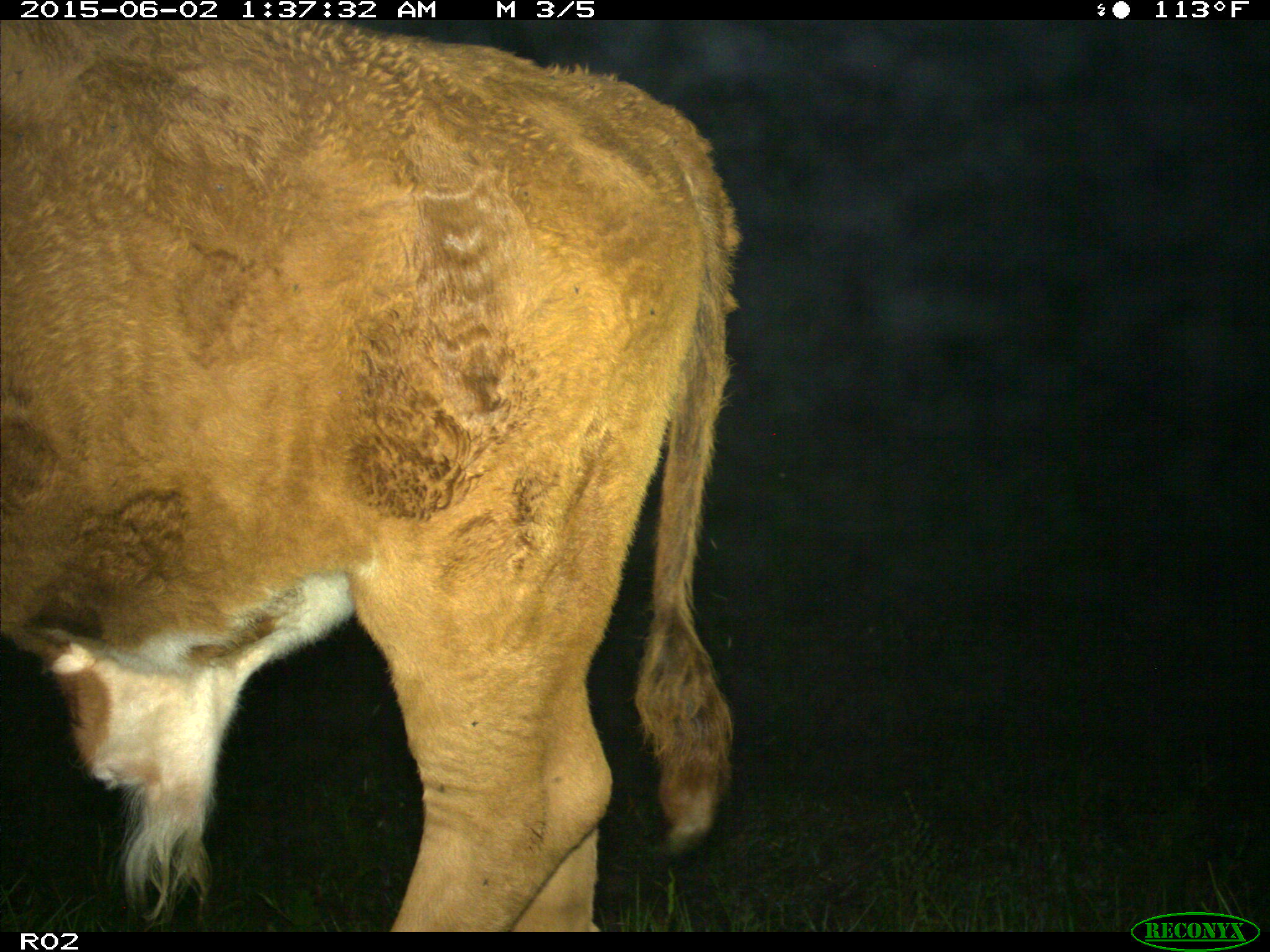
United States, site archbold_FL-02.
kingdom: Animalia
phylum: Chordata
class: Mammalia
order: Artiodactyla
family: Bovidae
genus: Bos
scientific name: Bos taurus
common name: domestic cow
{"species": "Bos taurus (domestic cow)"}